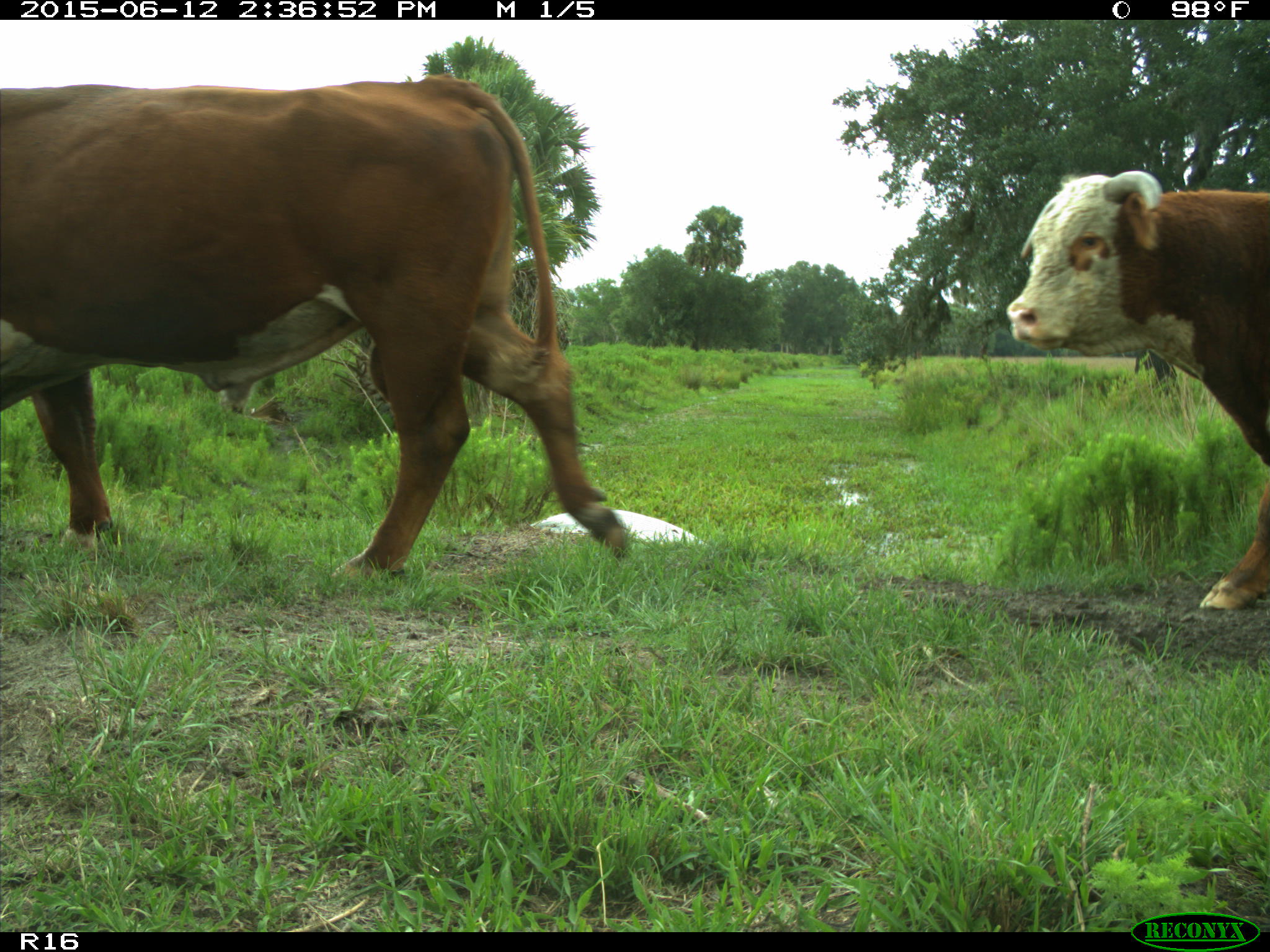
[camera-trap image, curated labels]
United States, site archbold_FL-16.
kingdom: Animalia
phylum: Chordata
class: Mammalia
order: Artiodactyla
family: Bovidae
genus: Bos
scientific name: Bos taurus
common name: domestic cow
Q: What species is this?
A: Bos taurus (domestic cow).